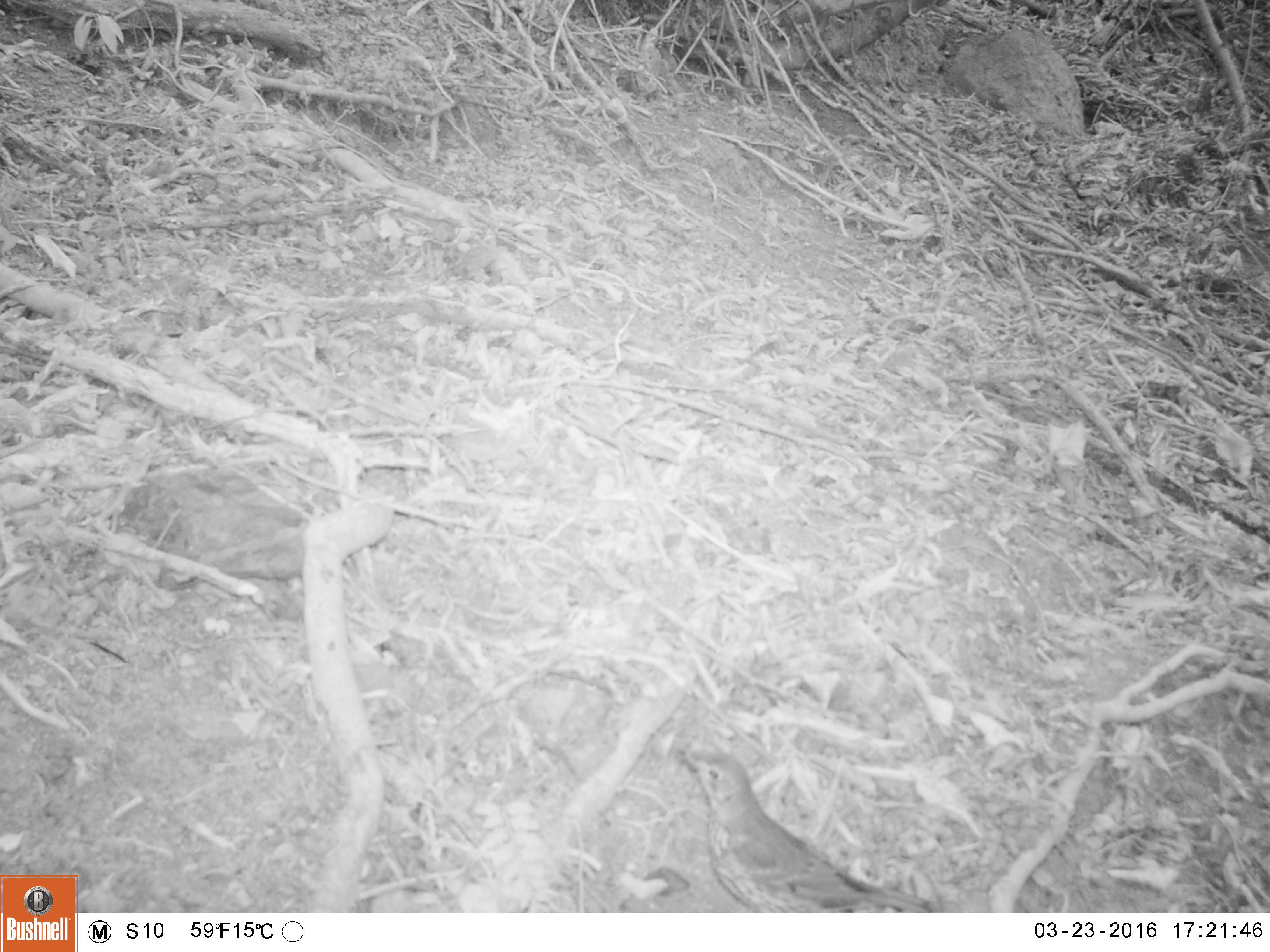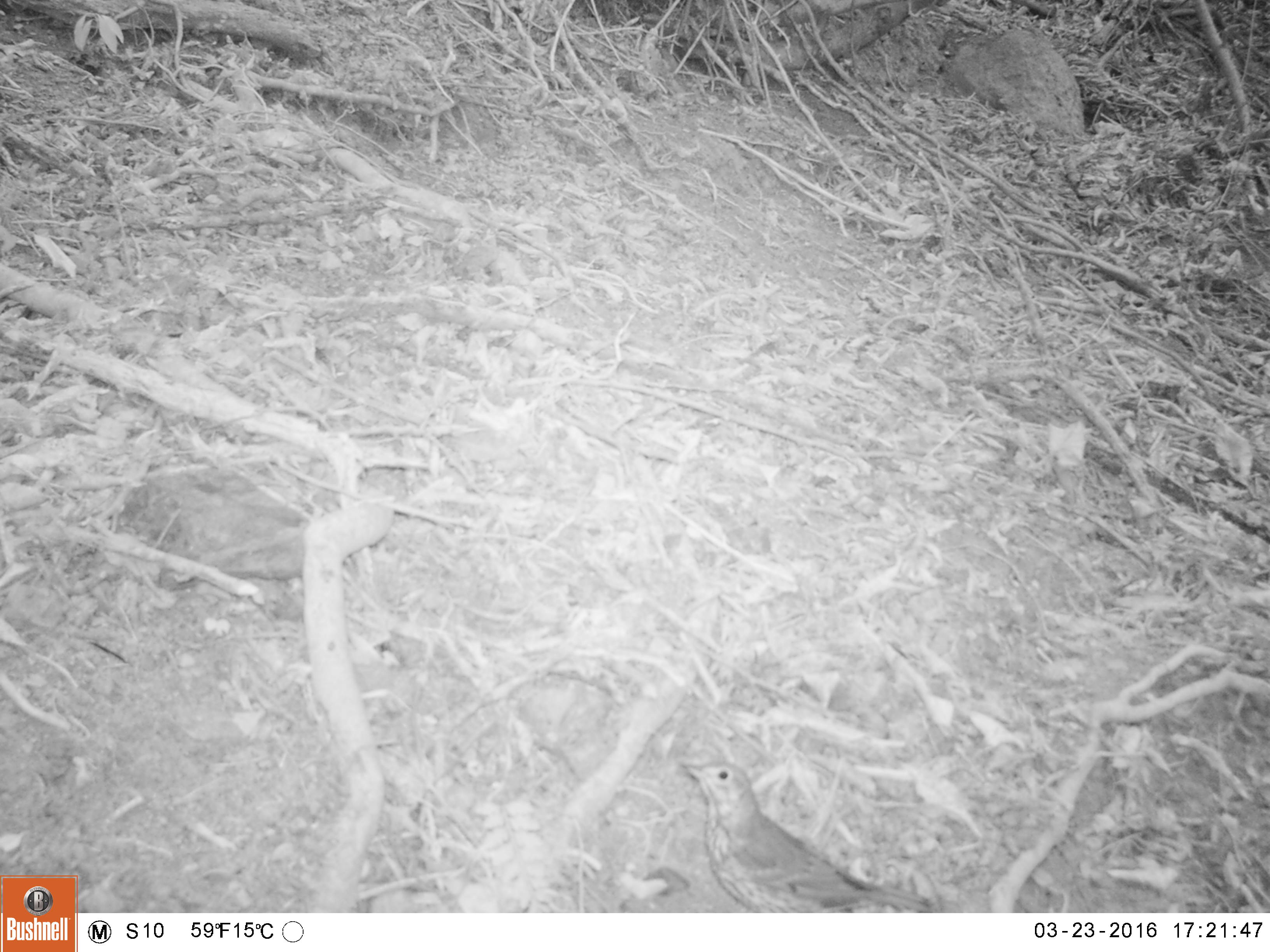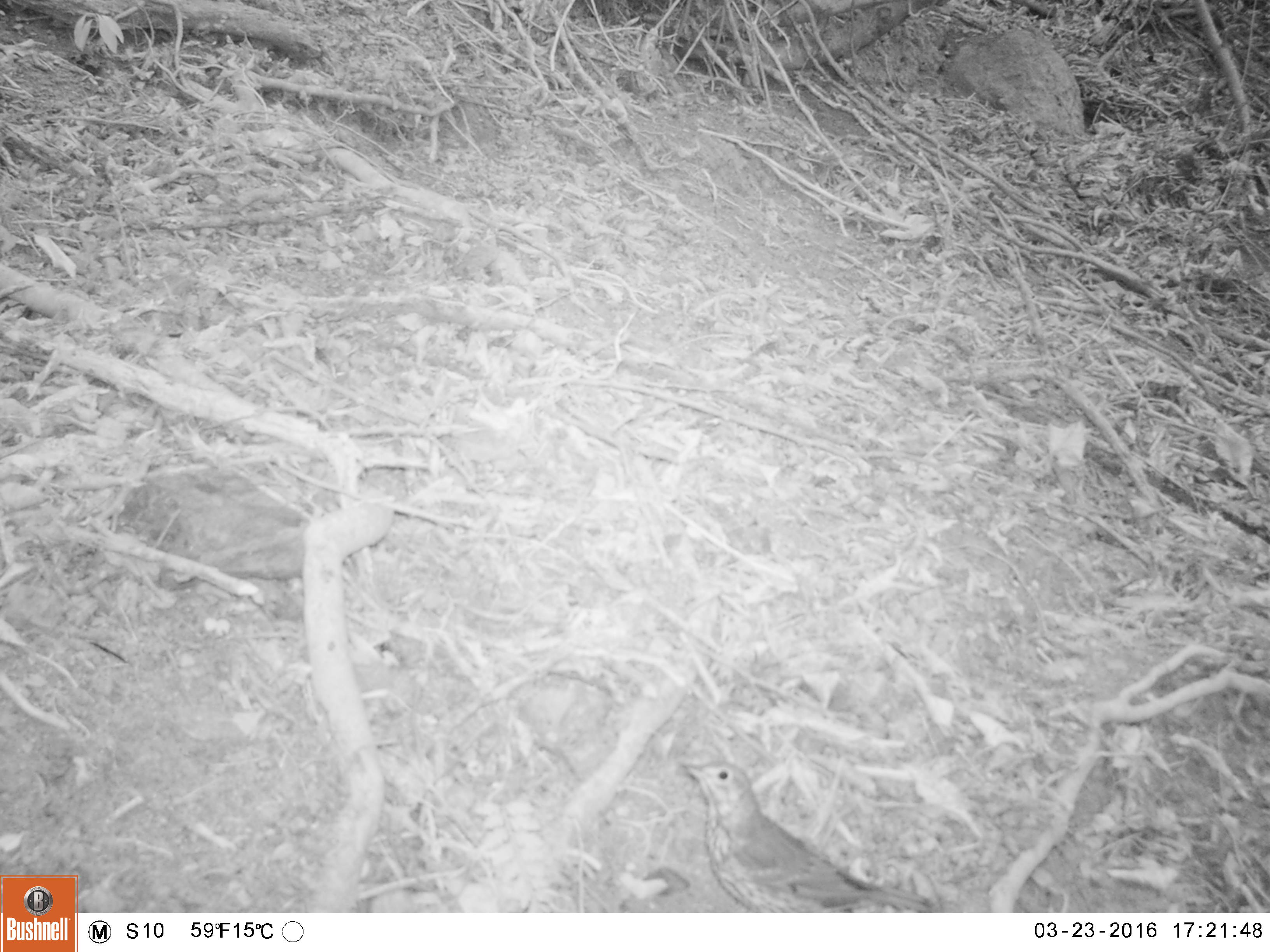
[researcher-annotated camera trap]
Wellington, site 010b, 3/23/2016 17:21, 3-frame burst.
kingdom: Animalia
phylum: Chordata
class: Aves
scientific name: Aves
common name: bird